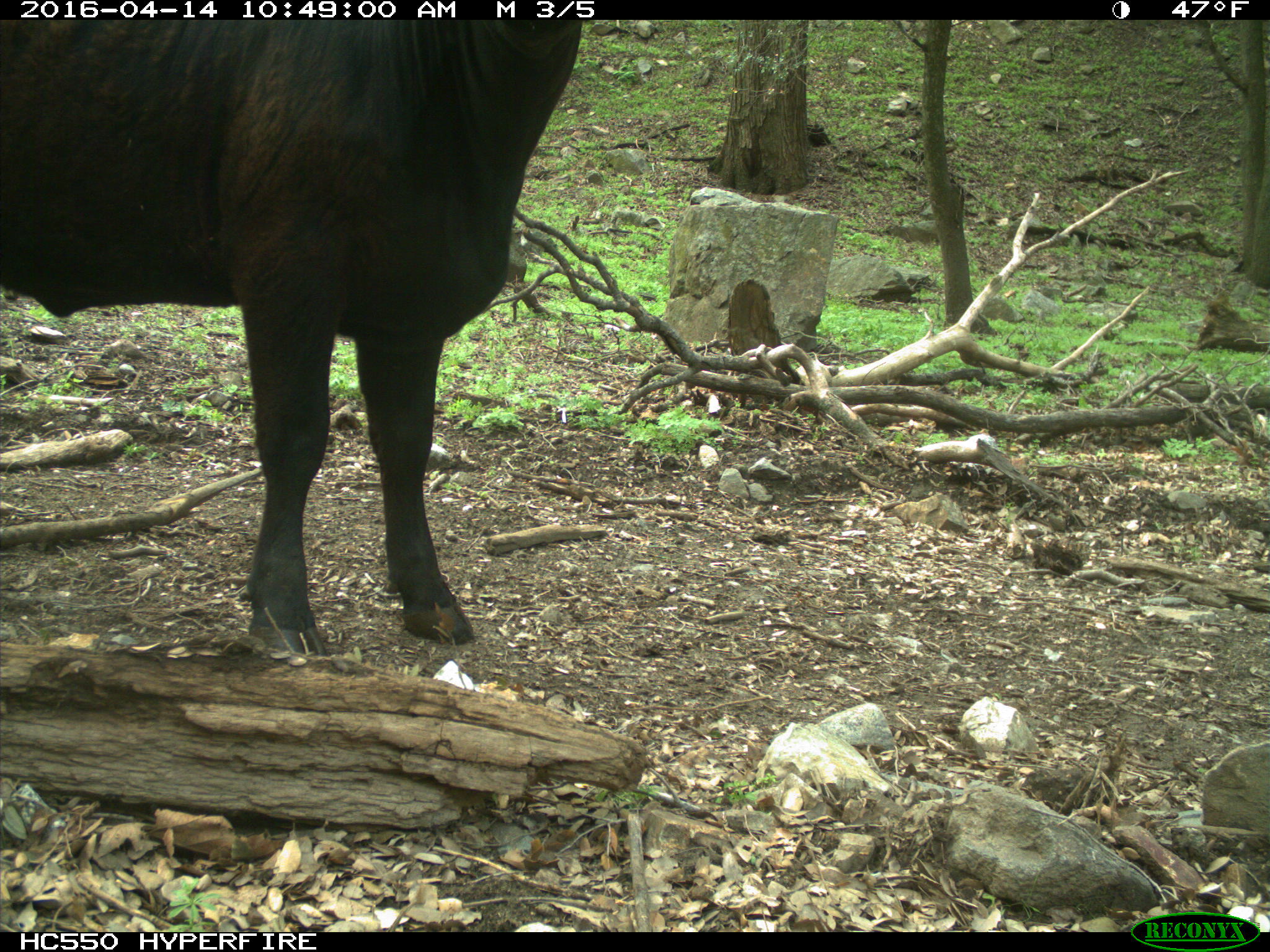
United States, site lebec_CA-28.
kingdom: Animalia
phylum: Chordata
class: Mammalia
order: Artiodactyla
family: Bovidae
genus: Bos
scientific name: Bos taurus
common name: domestic cow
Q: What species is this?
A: Bos taurus (domestic cow).